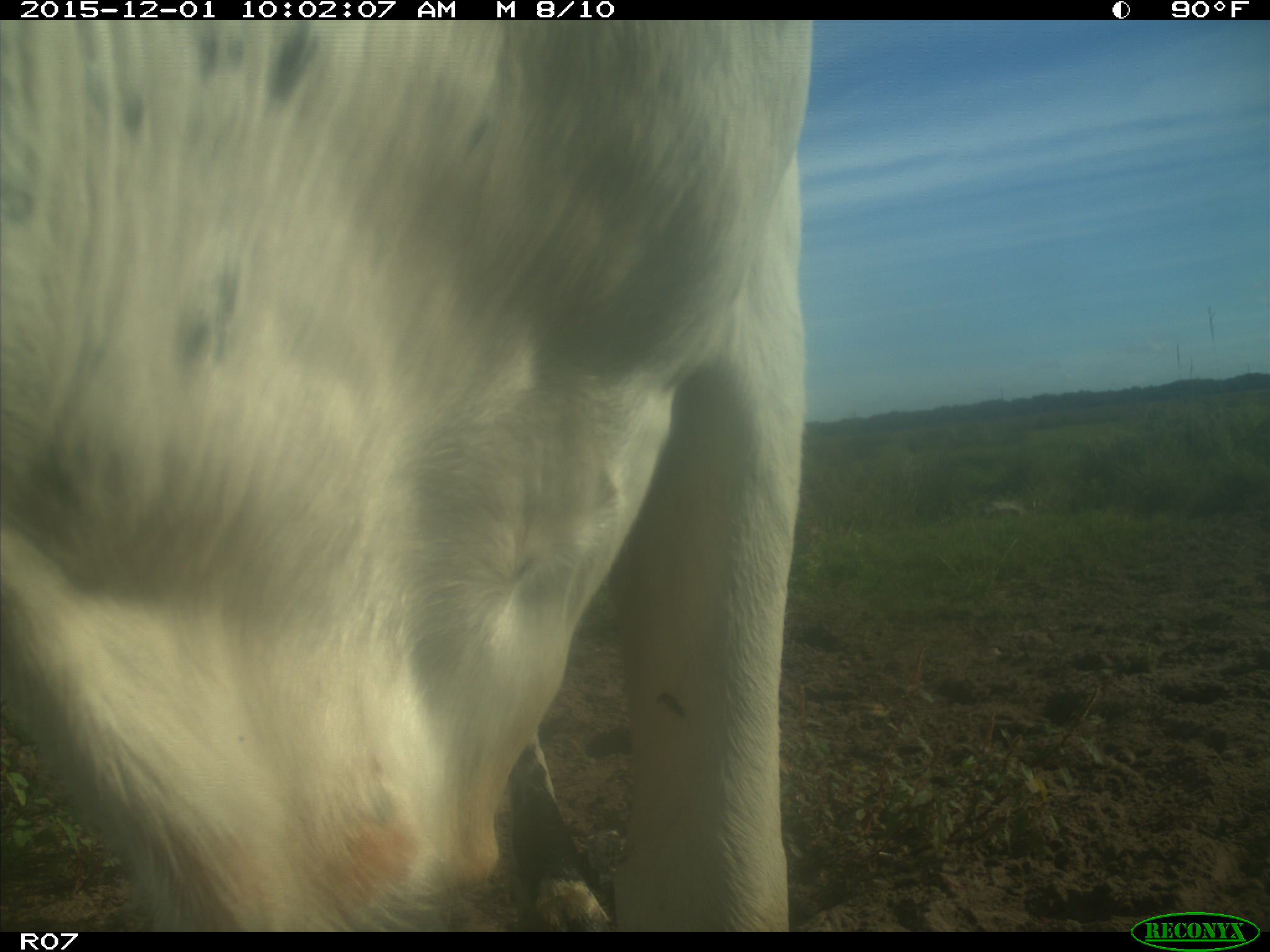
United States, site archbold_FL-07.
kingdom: Animalia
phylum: Chordata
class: Mammalia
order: Artiodactyla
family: Bovidae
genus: Bos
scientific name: Bos taurus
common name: domestic cow